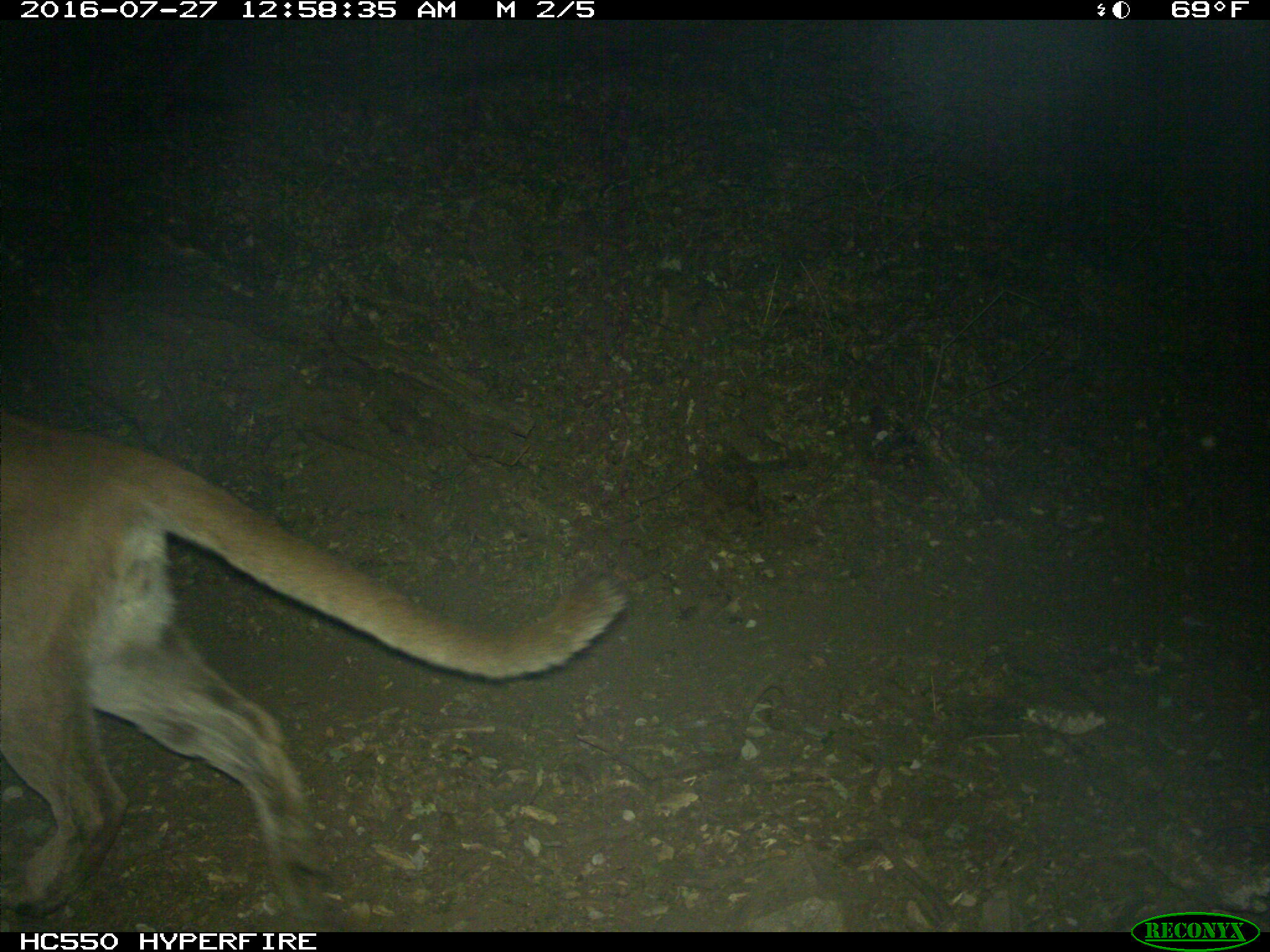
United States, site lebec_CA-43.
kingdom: Animalia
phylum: Chordata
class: Mammalia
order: Carnivora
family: Felidae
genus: Puma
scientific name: Puma concolor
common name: mountain lion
Puma concolor (mountain lion).